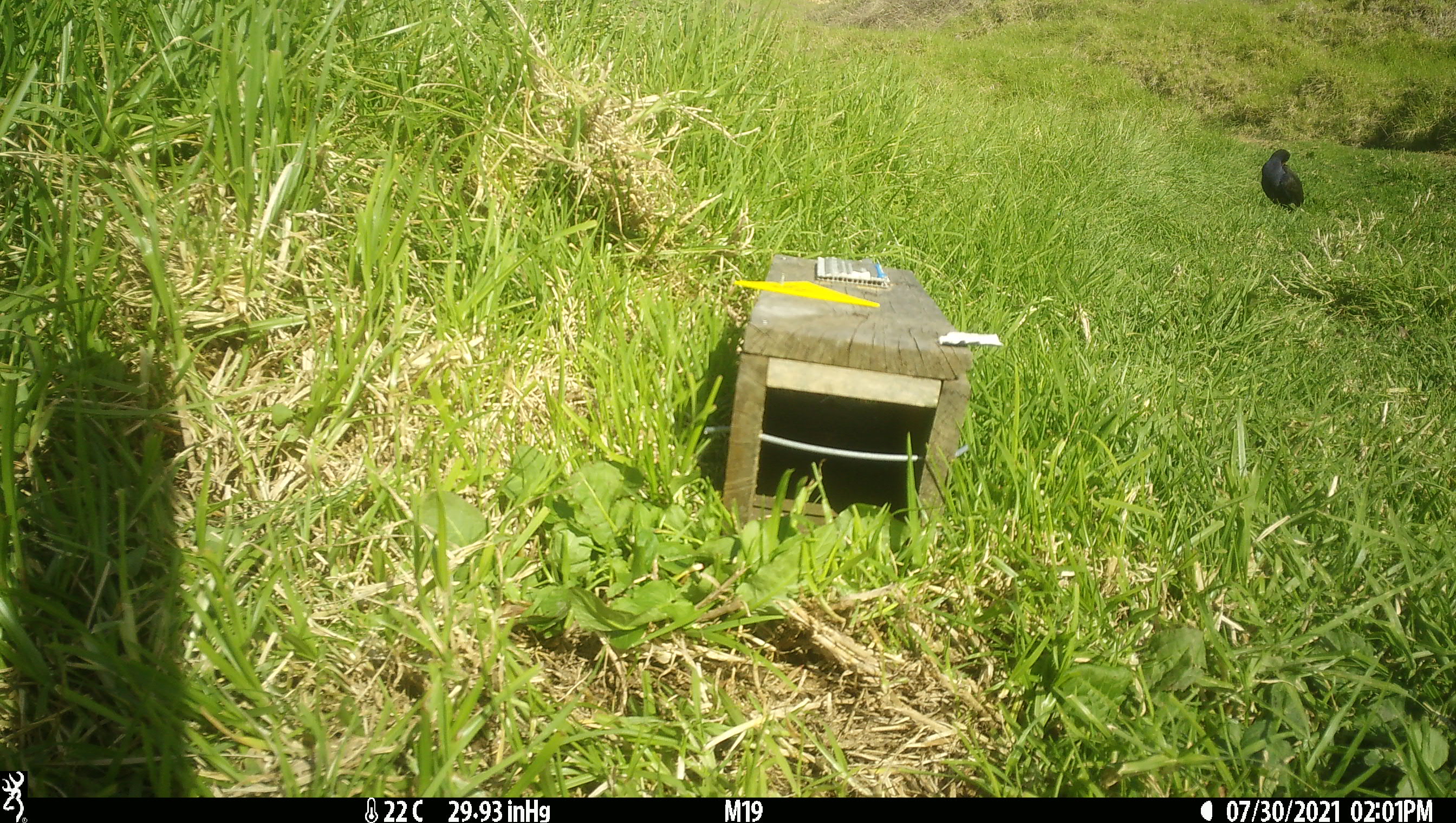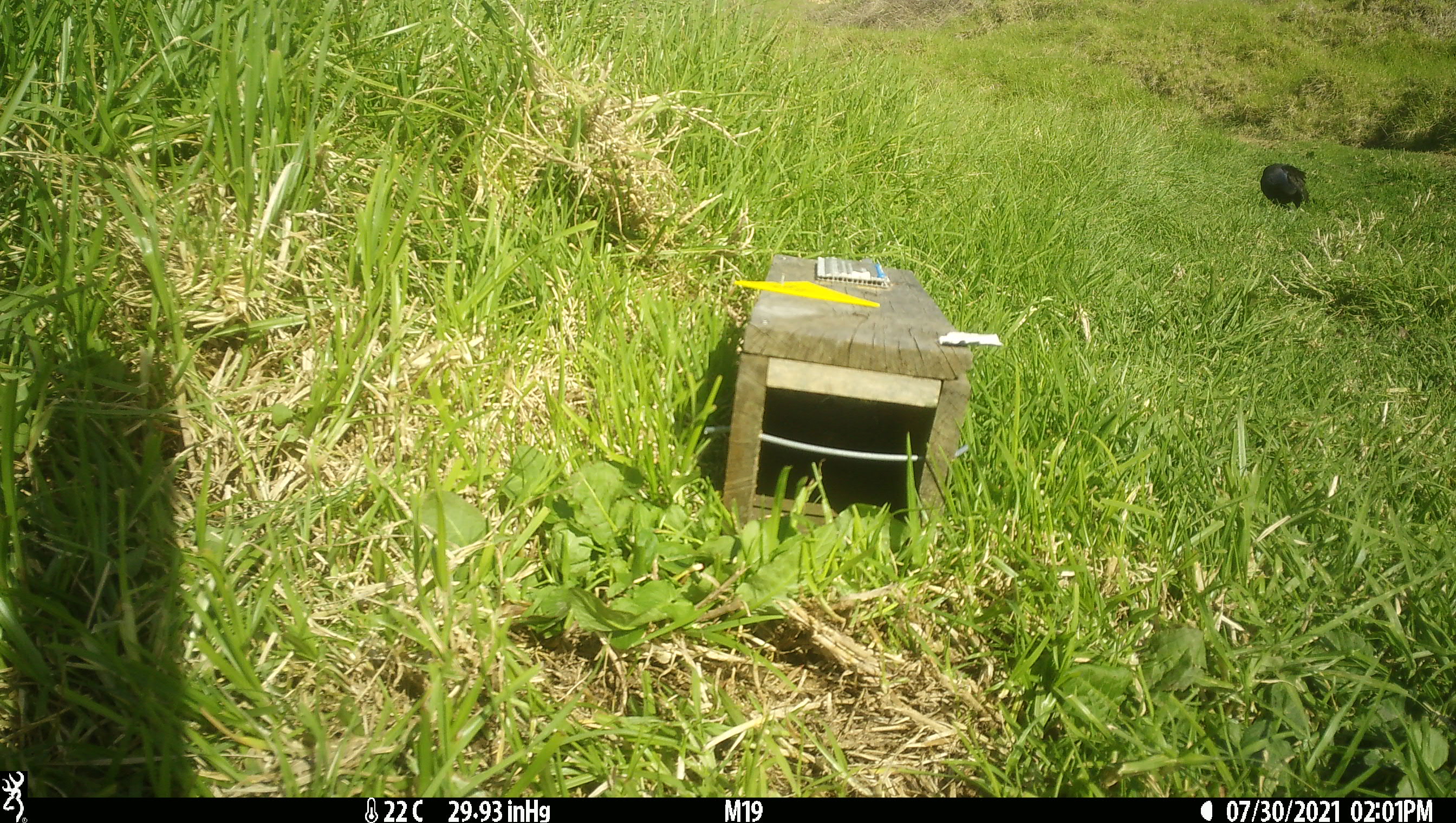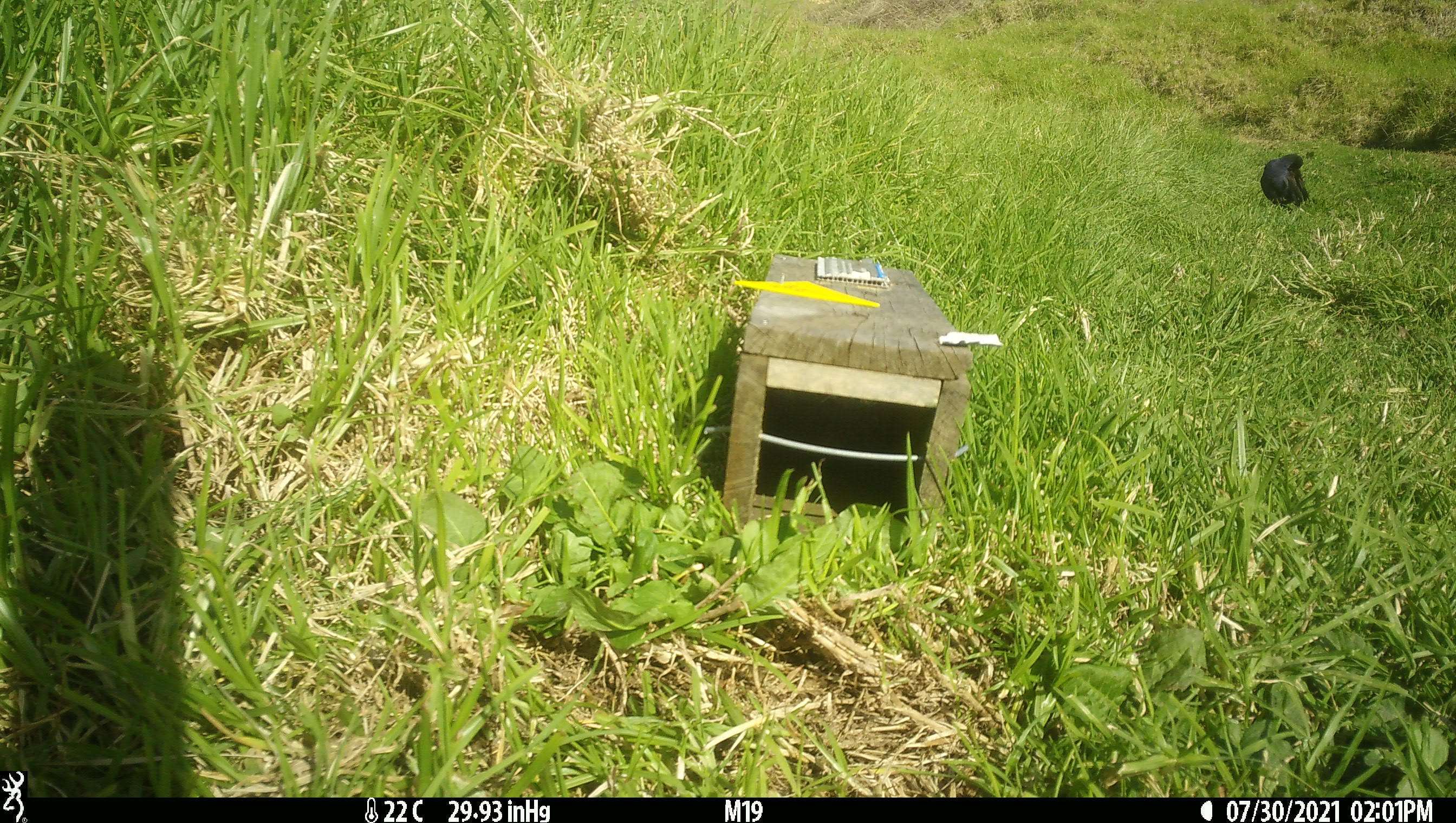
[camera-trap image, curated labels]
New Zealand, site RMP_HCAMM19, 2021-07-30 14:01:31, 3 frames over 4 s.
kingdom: Animalia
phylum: Chordata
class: Aves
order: Gruiformes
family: Rallidae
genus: Porphyrio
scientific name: Porphyrio melanotus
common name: australasian swamphen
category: pukeko